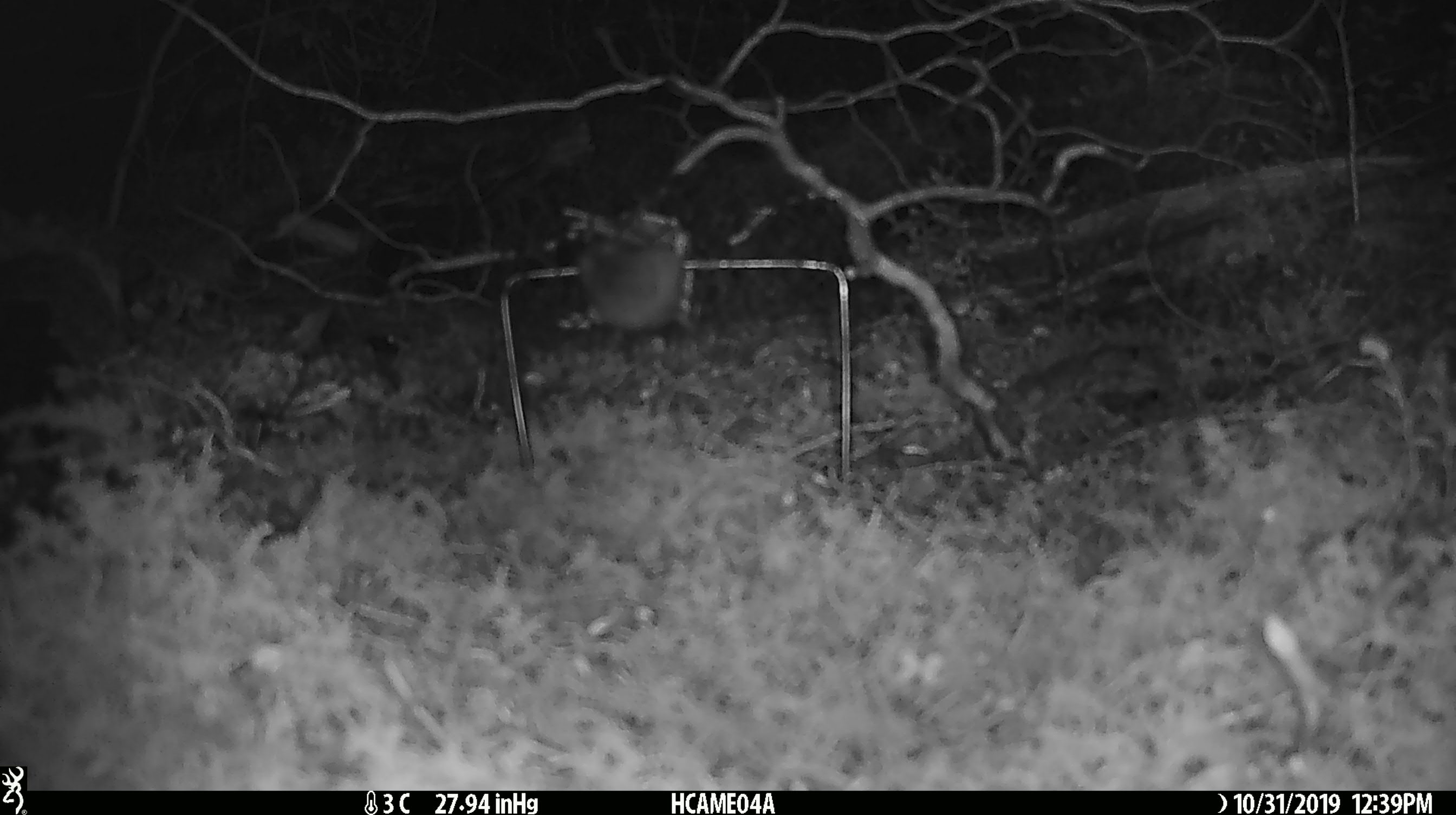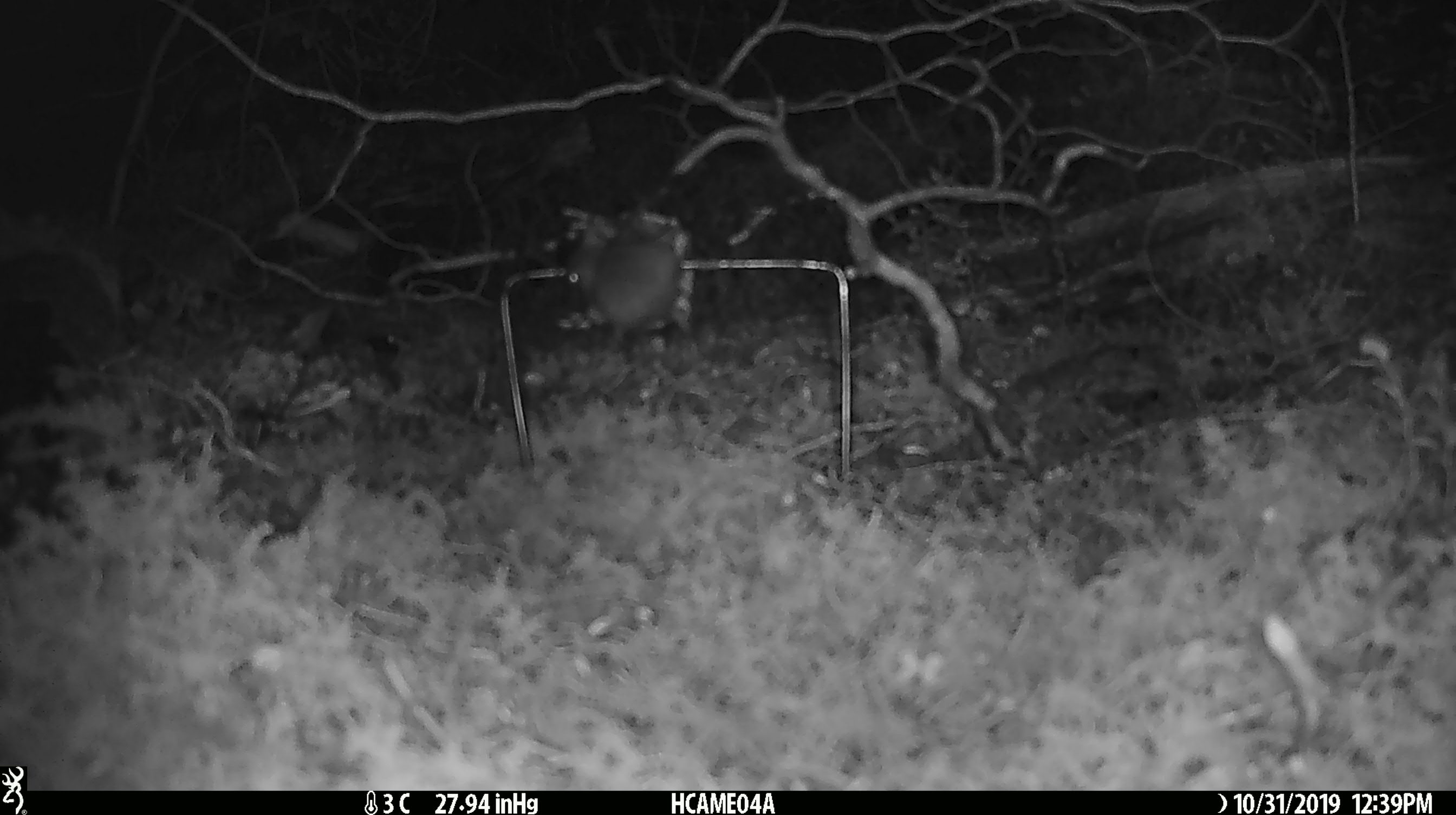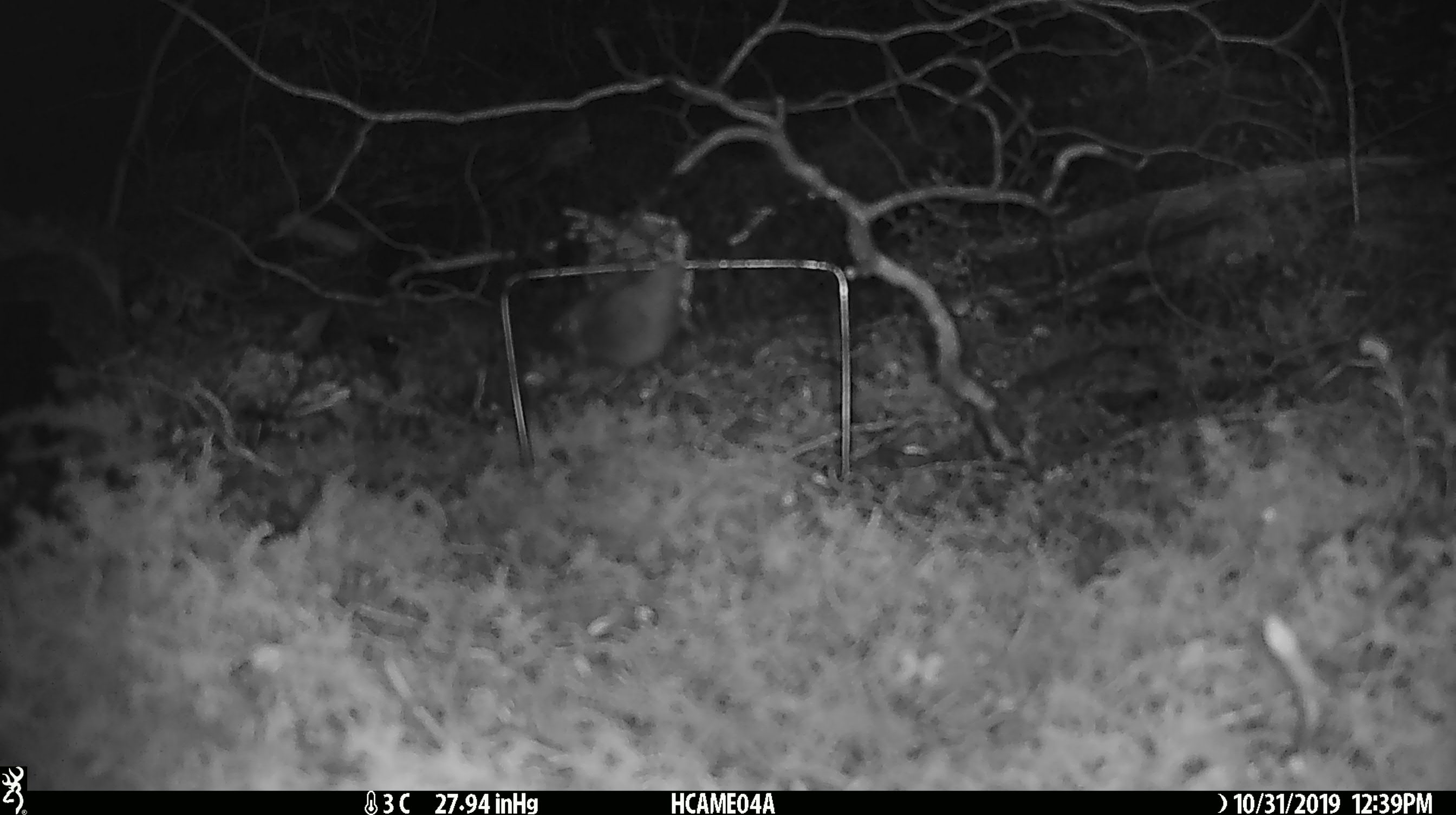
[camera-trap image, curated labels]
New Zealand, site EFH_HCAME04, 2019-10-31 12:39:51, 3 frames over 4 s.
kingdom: Animalia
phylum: Chordata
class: Mammalia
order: Rodentia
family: Muridae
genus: Mus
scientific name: Mus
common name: mouse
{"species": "mouse (Mus)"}